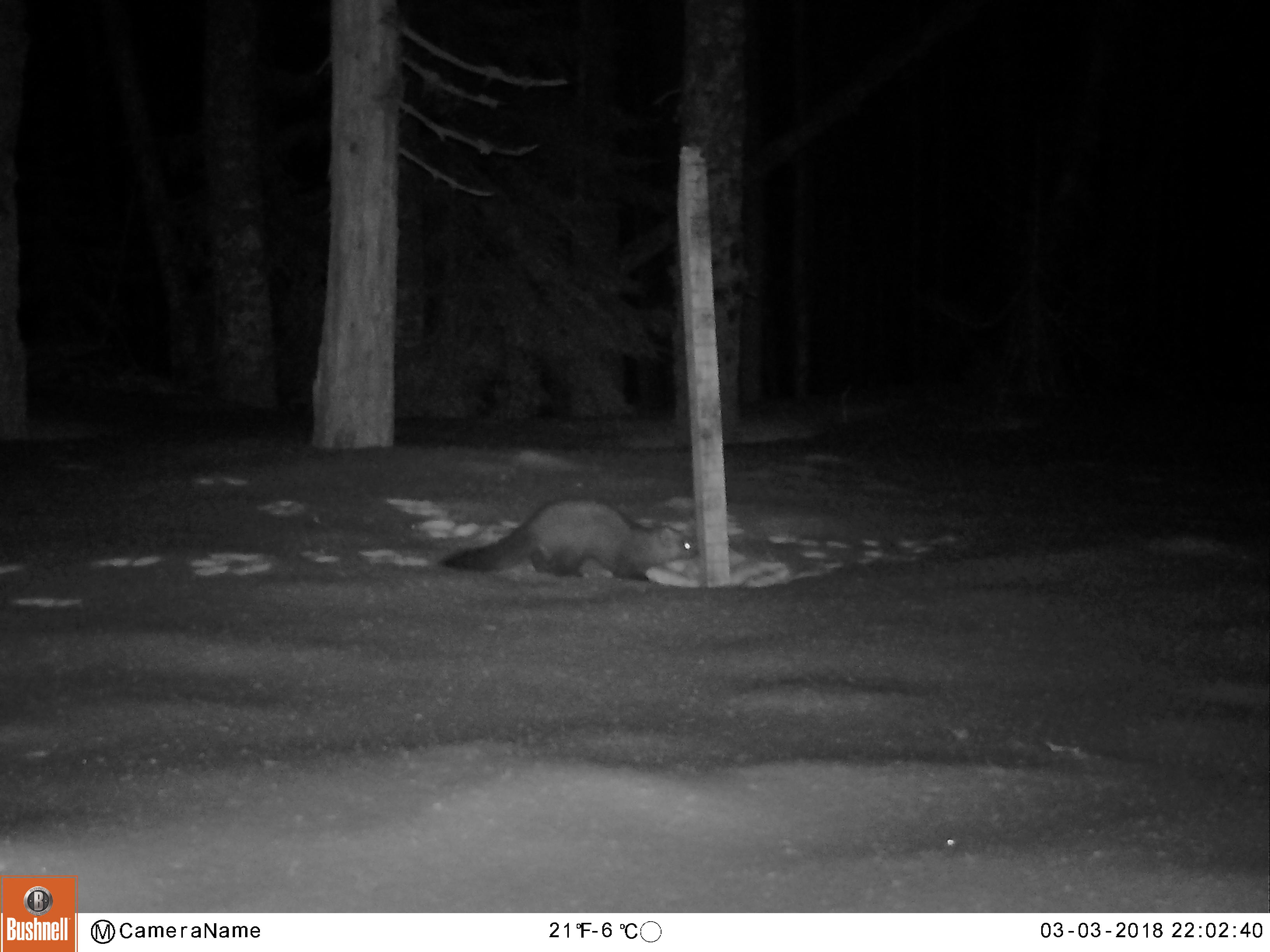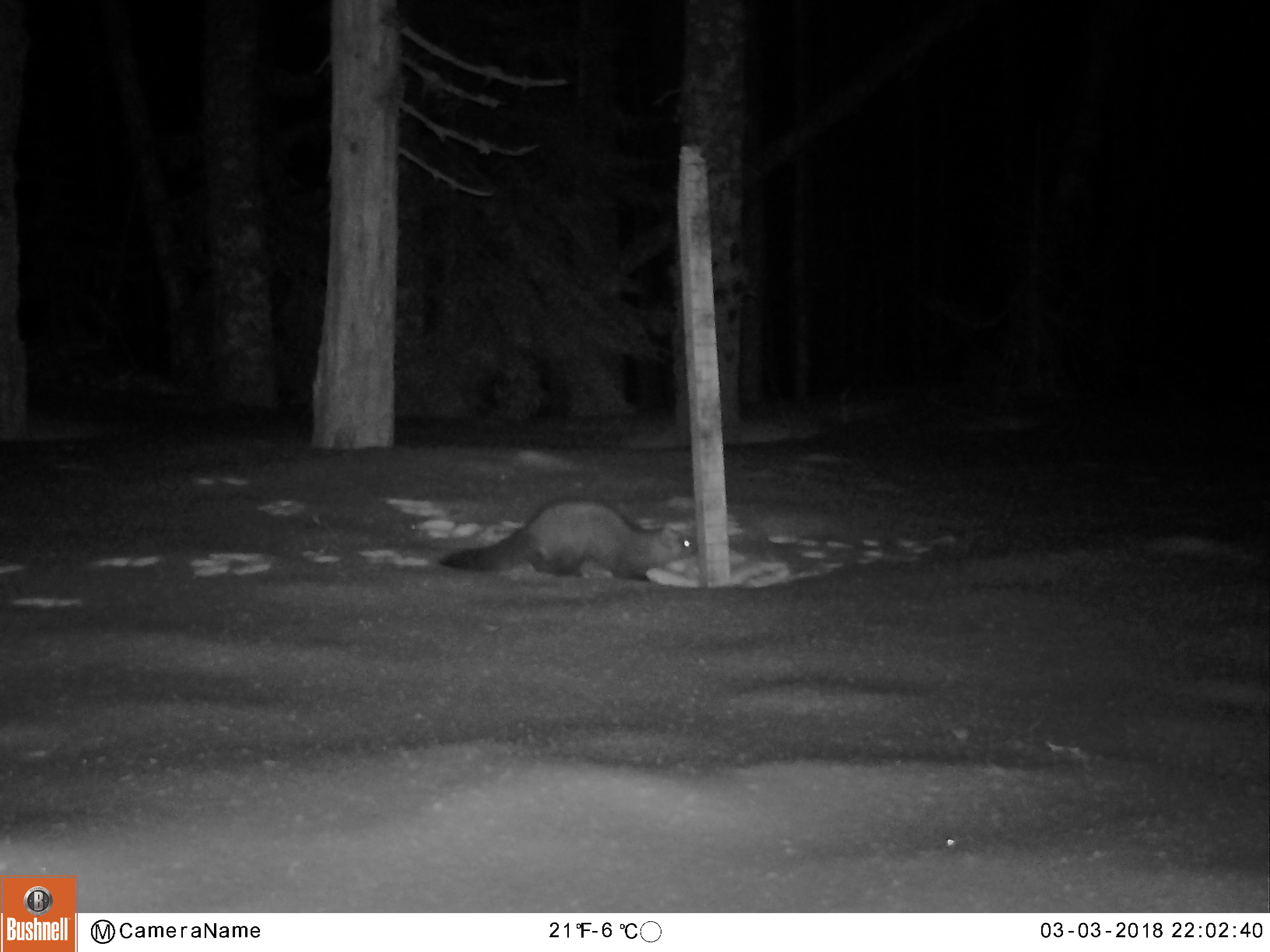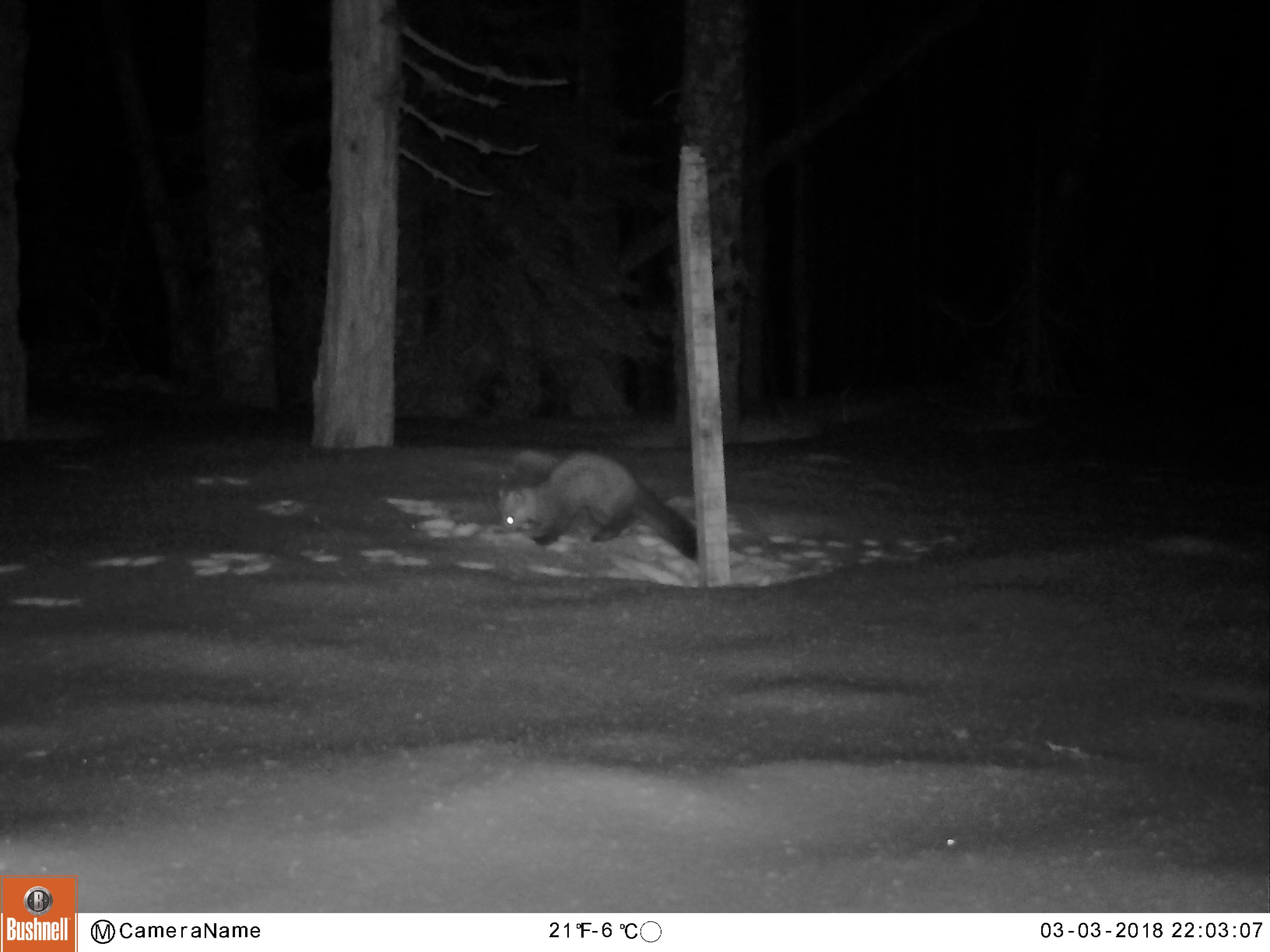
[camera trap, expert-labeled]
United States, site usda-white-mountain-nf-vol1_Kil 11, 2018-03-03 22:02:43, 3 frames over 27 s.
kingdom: Animalia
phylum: Chordata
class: Mammalia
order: Carnivora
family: Mustelidae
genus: Martes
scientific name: Martes americana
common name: american marten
American marten (Martes americana).